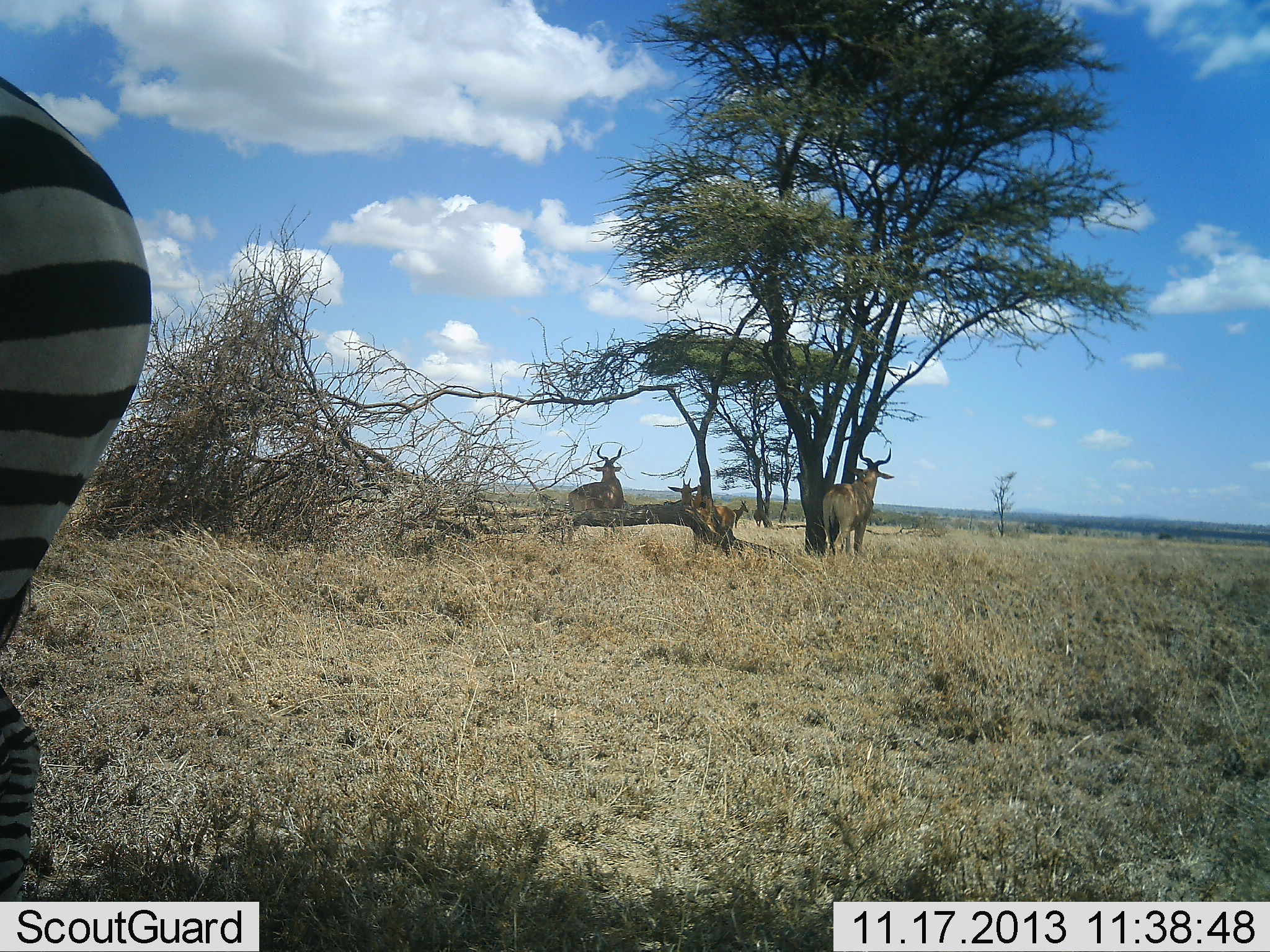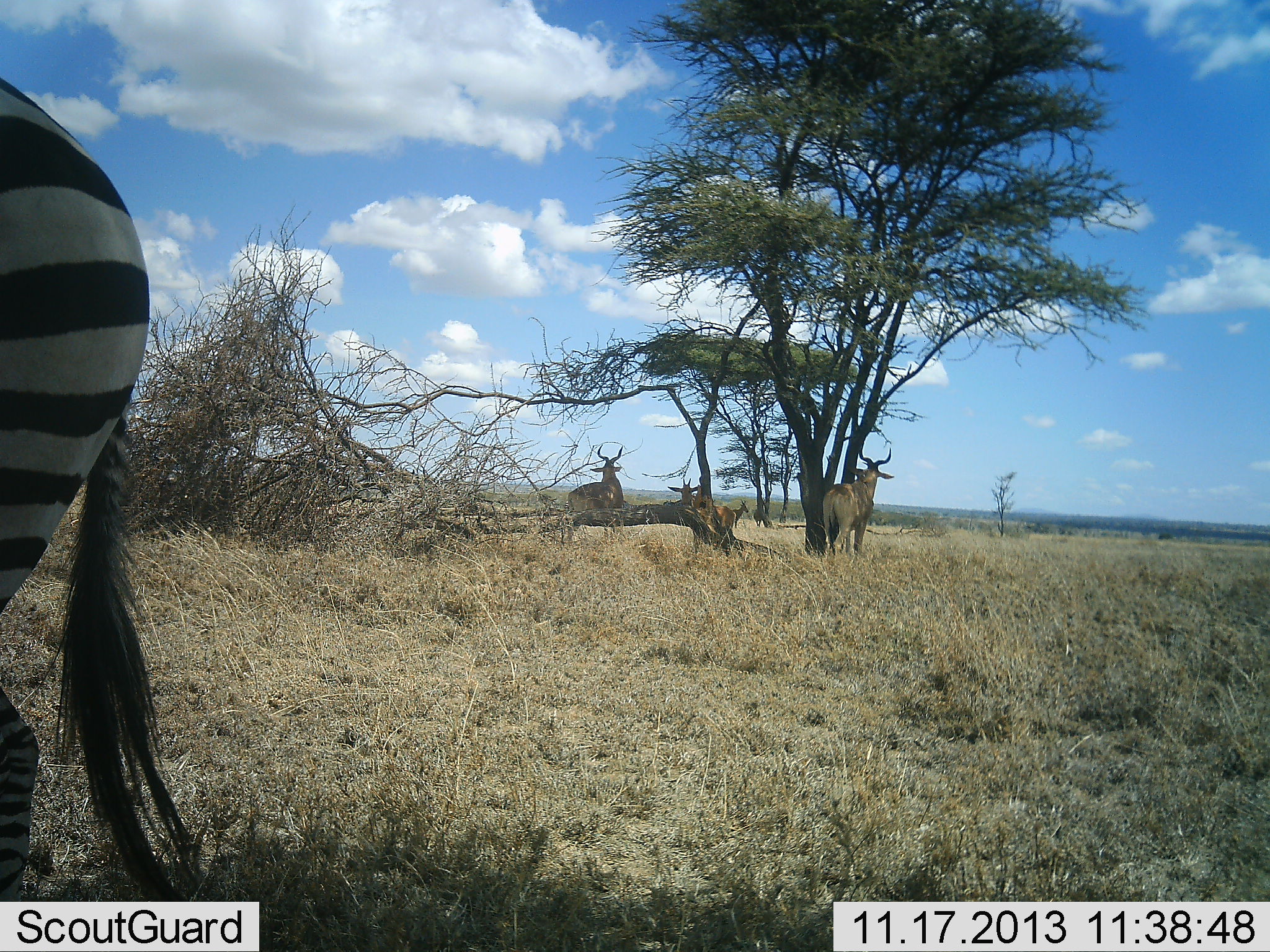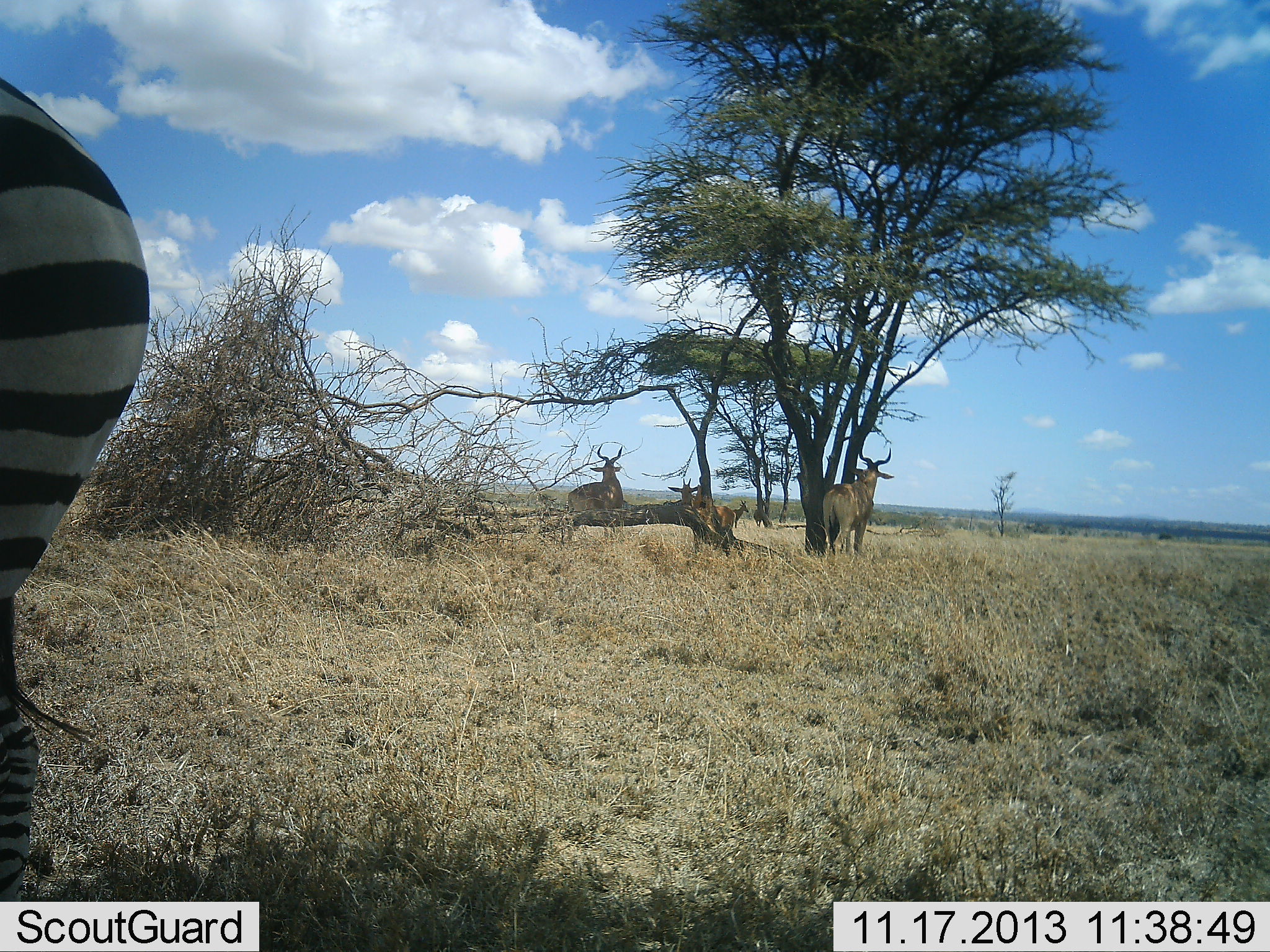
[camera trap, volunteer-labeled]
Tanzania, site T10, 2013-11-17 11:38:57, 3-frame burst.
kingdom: Animalia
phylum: Chordata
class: Mammalia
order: Artiodactyla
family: Bovidae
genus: Alcelaphus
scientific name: Alcelaphus buselaphus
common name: hartebeest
Hartebeest (Alcelaphus buselaphus), count 4. Behavior (volunteer vote fractions): standing 90%, resting 30%, moving 0%, interacting 0%. Young present (vote fraction): 10%. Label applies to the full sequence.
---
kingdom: Animalia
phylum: Chordata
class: Mammalia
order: Perissodactyla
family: Equidae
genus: Equus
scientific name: Equus quagga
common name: plains zebra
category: zebra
Zebra (plains zebra) (Equus quagga), count 1. Behavior (volunteer vote fractions): standing 92%, resting 0%, moving 8%, interacting 0%. Young present (vote fraction): 0%. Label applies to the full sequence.